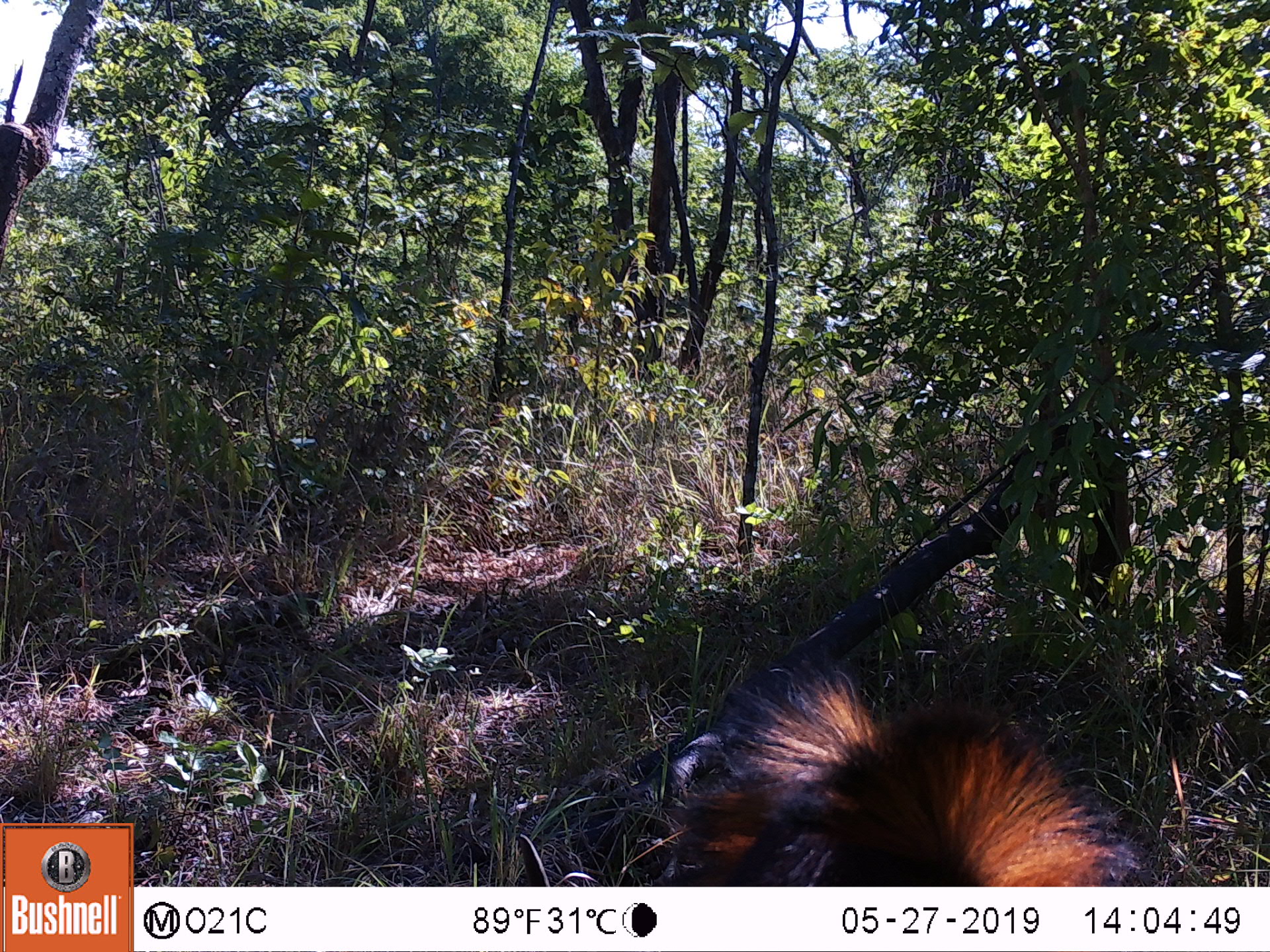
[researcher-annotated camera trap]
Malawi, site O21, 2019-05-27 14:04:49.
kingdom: Animalia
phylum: Chordata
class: Mammalia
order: Artiodactyla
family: Bovidae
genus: Hippotragus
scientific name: Hippotragus niger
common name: sable antelope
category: sable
Sable (sable antelope) (Hippotragus niger), count 1.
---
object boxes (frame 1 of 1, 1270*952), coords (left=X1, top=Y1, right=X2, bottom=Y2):
sable: (left=507, top=630, right=1149, bottom=886)